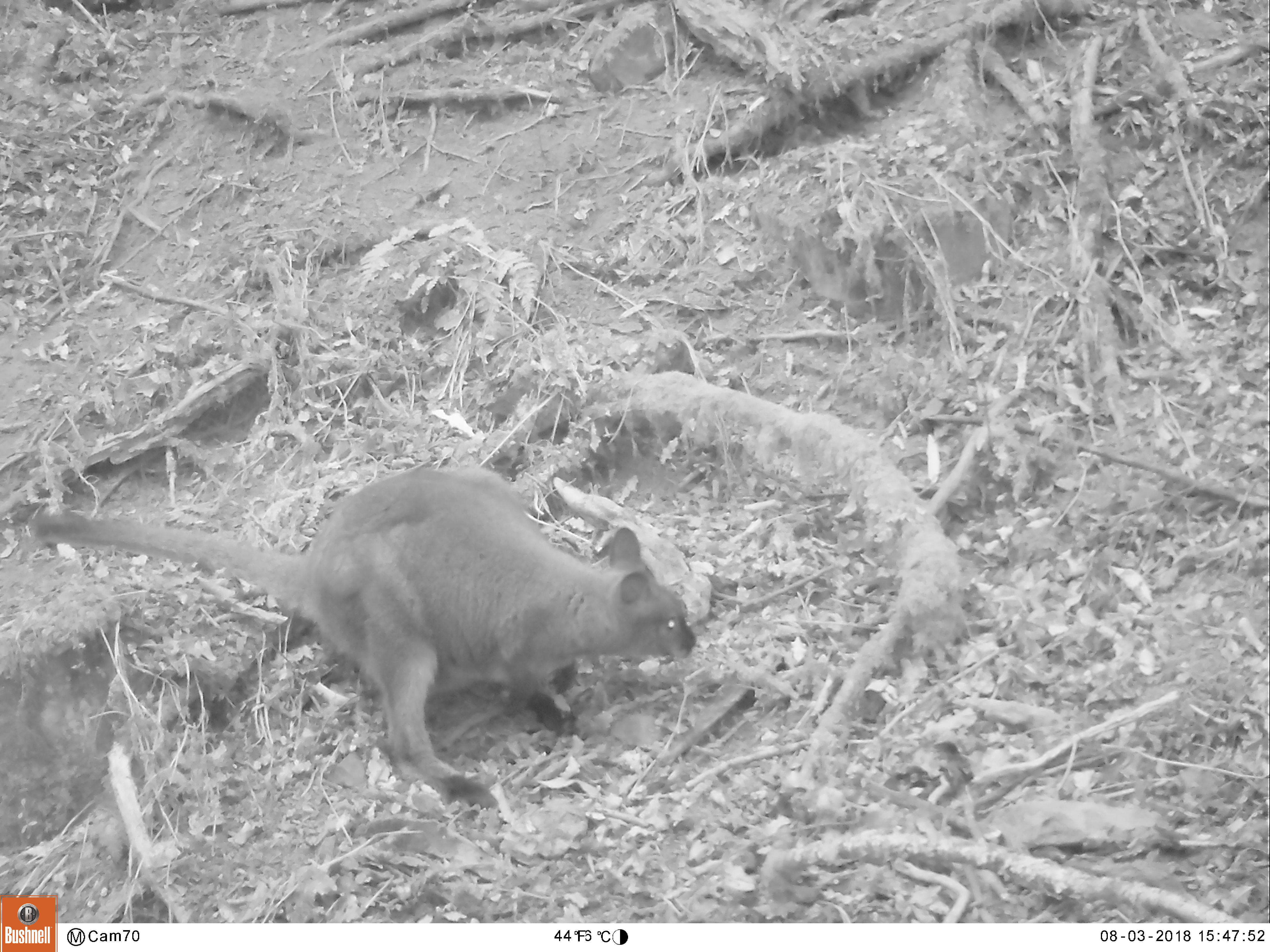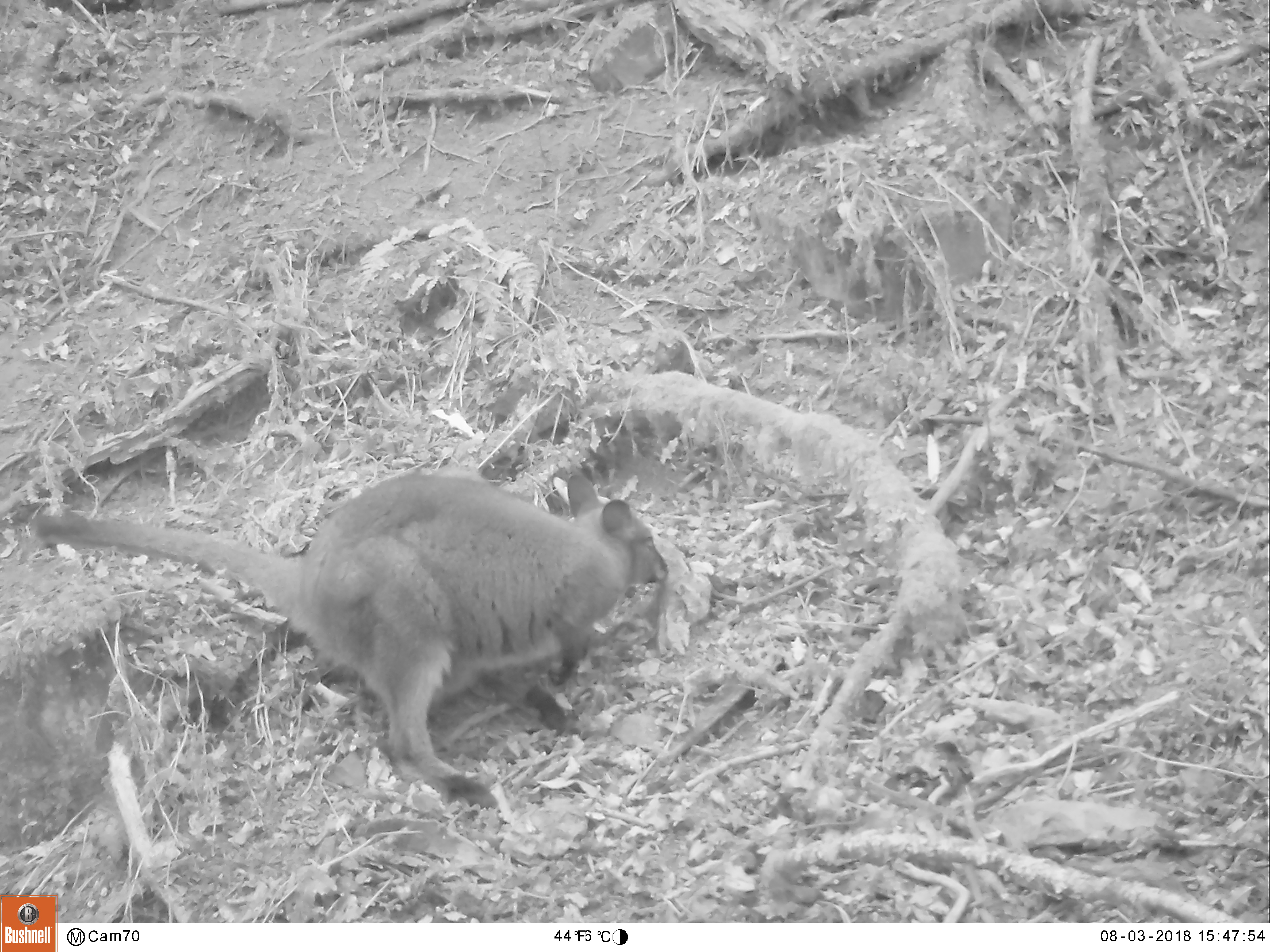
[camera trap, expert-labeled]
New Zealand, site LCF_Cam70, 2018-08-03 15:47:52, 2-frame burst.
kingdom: Animalia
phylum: Chordata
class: Mammalia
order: Diprotodontia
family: Macropodidae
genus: Notamacropus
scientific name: Notamacropus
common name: wallaby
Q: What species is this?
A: Wallaby (Notamacropus).